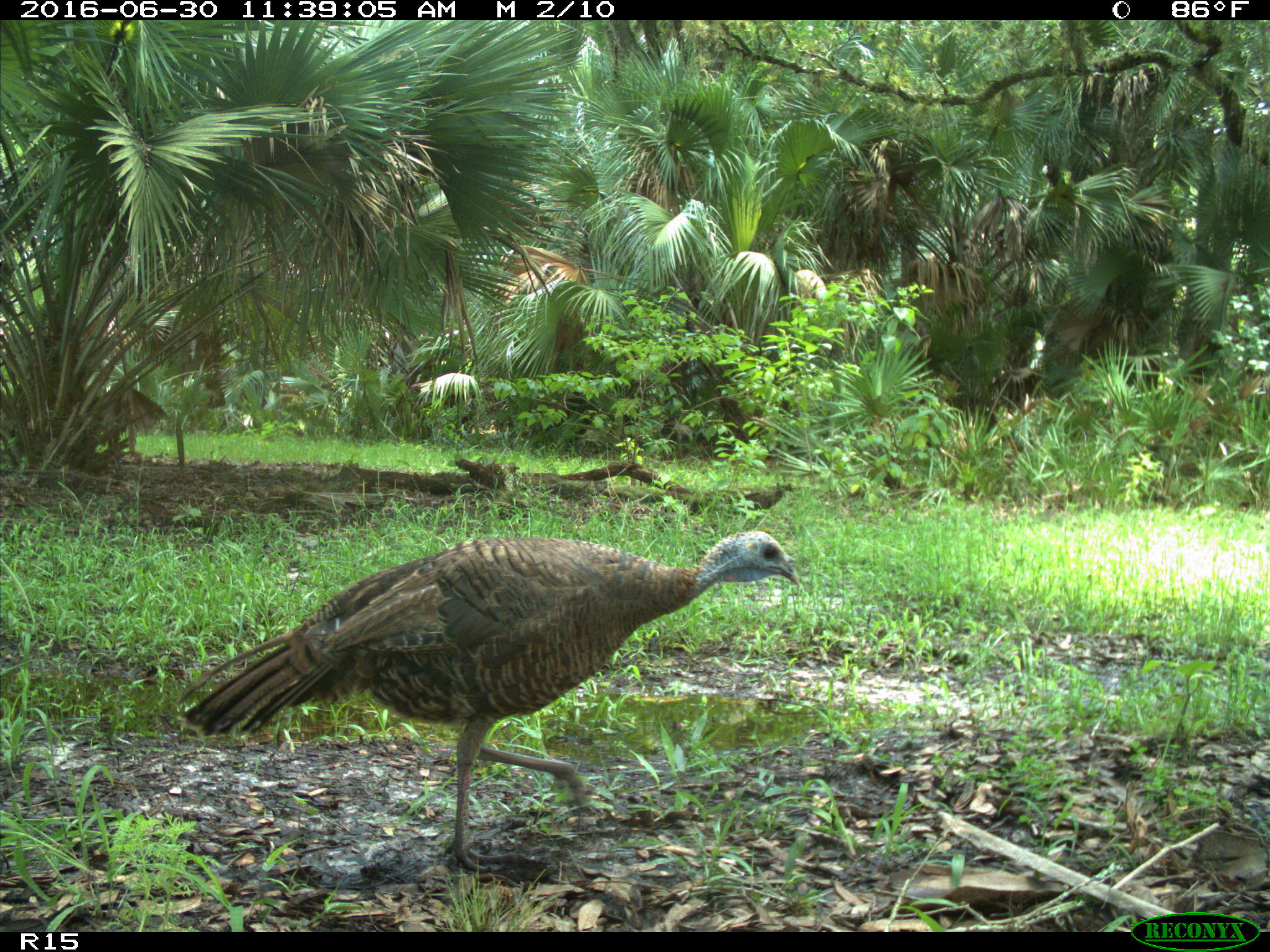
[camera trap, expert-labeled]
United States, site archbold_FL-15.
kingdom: Animalia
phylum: Chordata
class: Aves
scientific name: Aves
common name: birds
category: unidentified bird